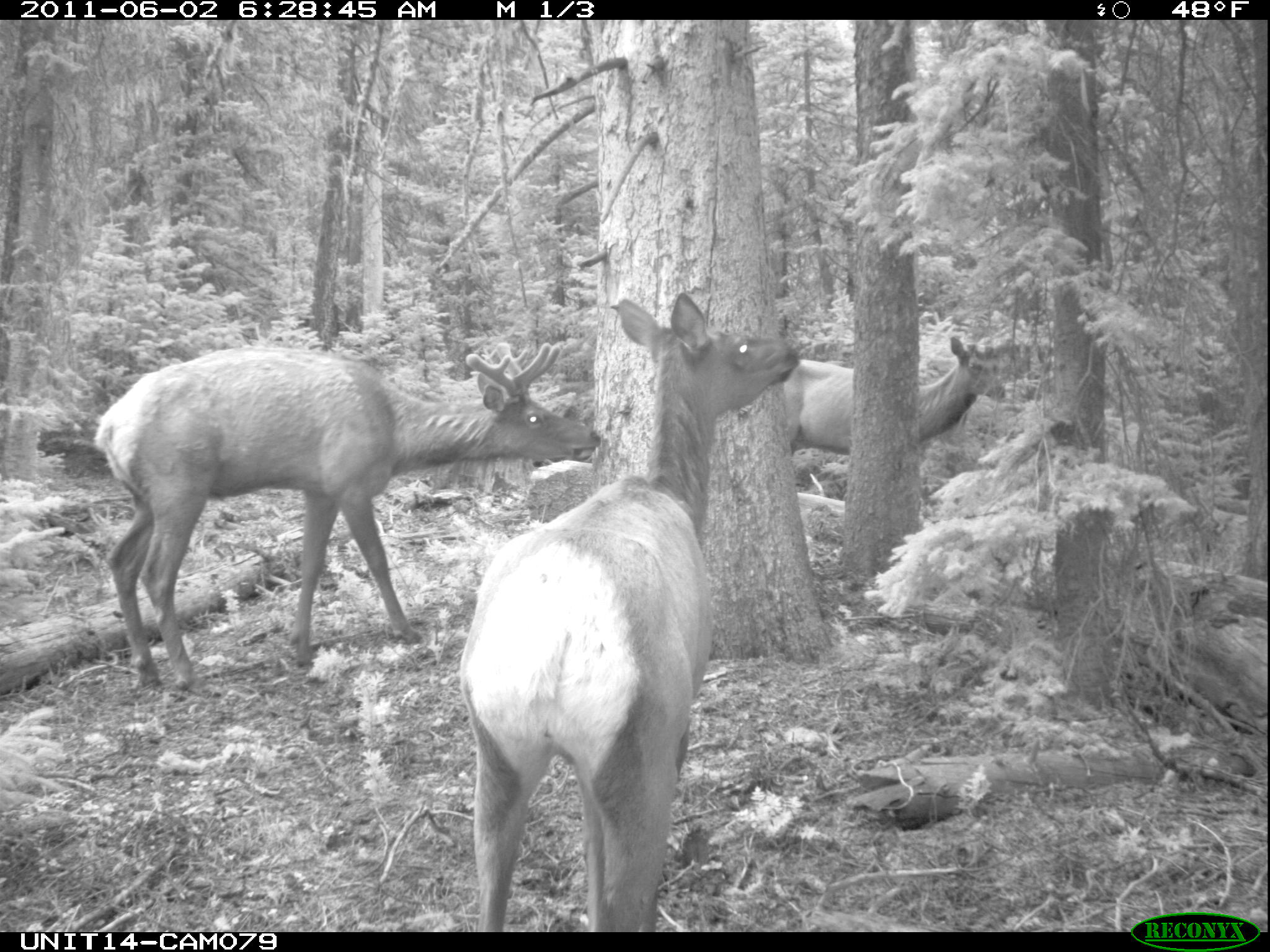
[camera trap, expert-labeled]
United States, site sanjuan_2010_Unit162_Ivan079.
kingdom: Animalia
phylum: Chordata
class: Mammalia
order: Artiodactyla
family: Cervidae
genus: Cervus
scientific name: Cervus elaphus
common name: red deer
Cervus elaphus (red deer).